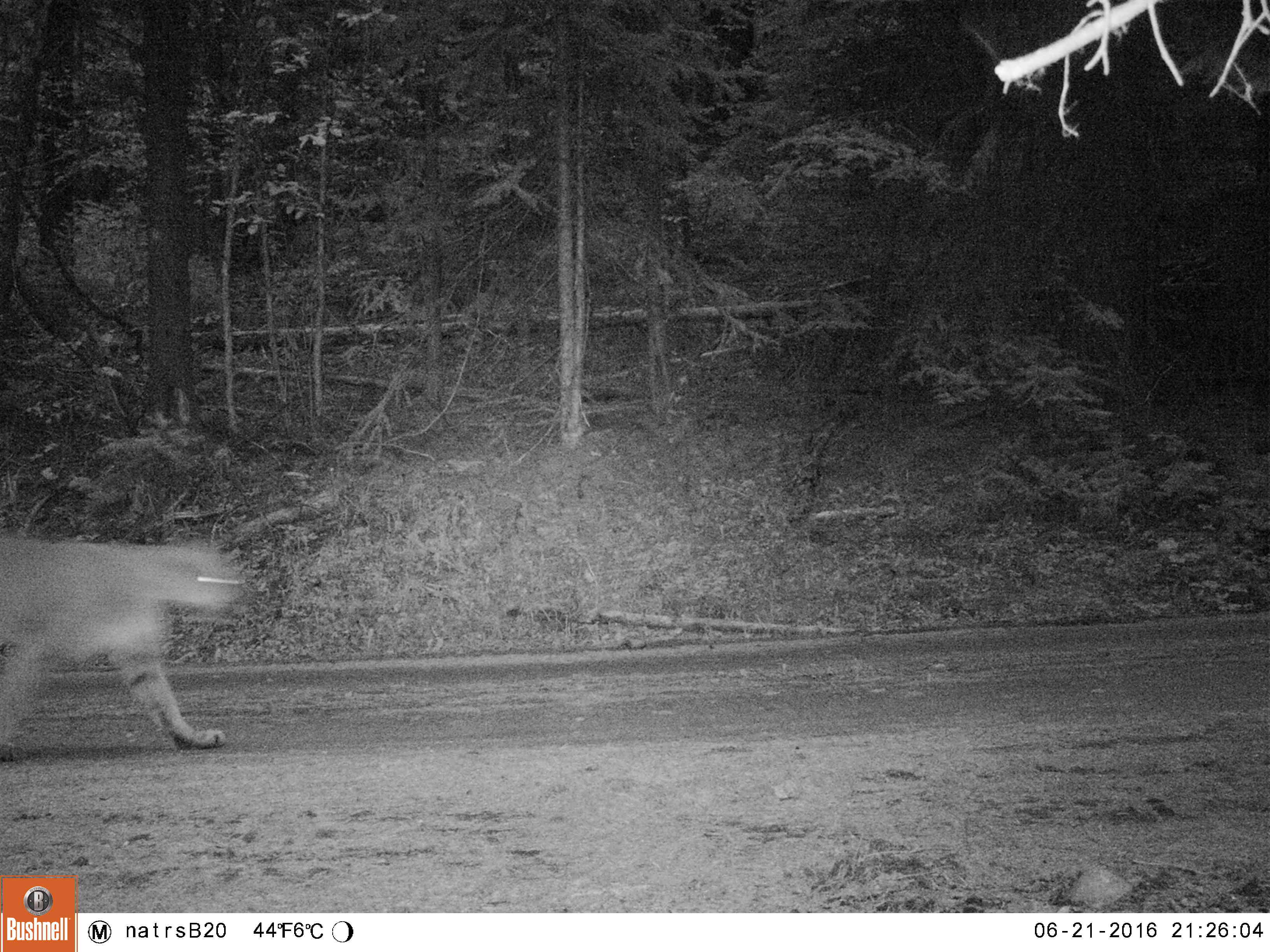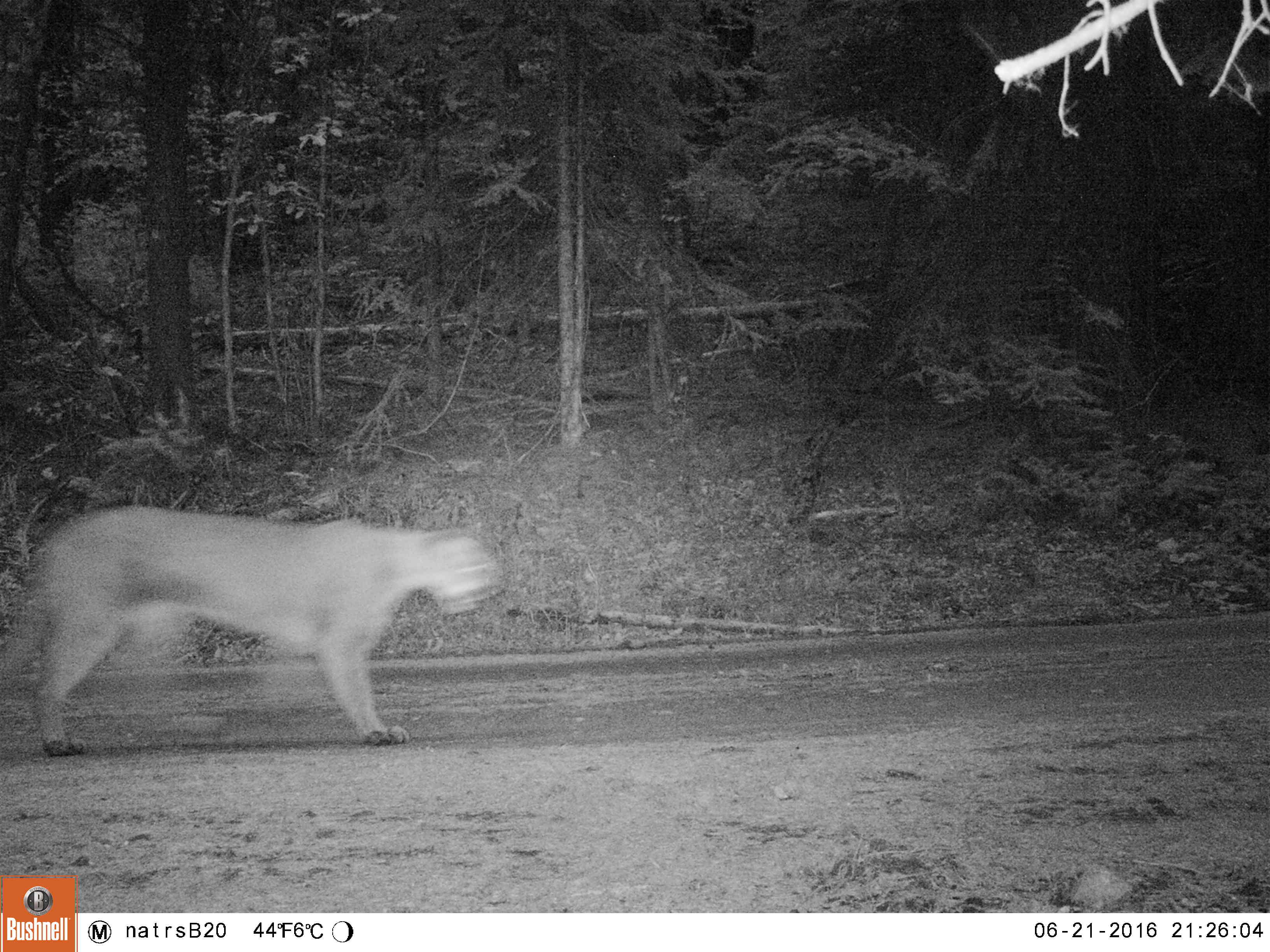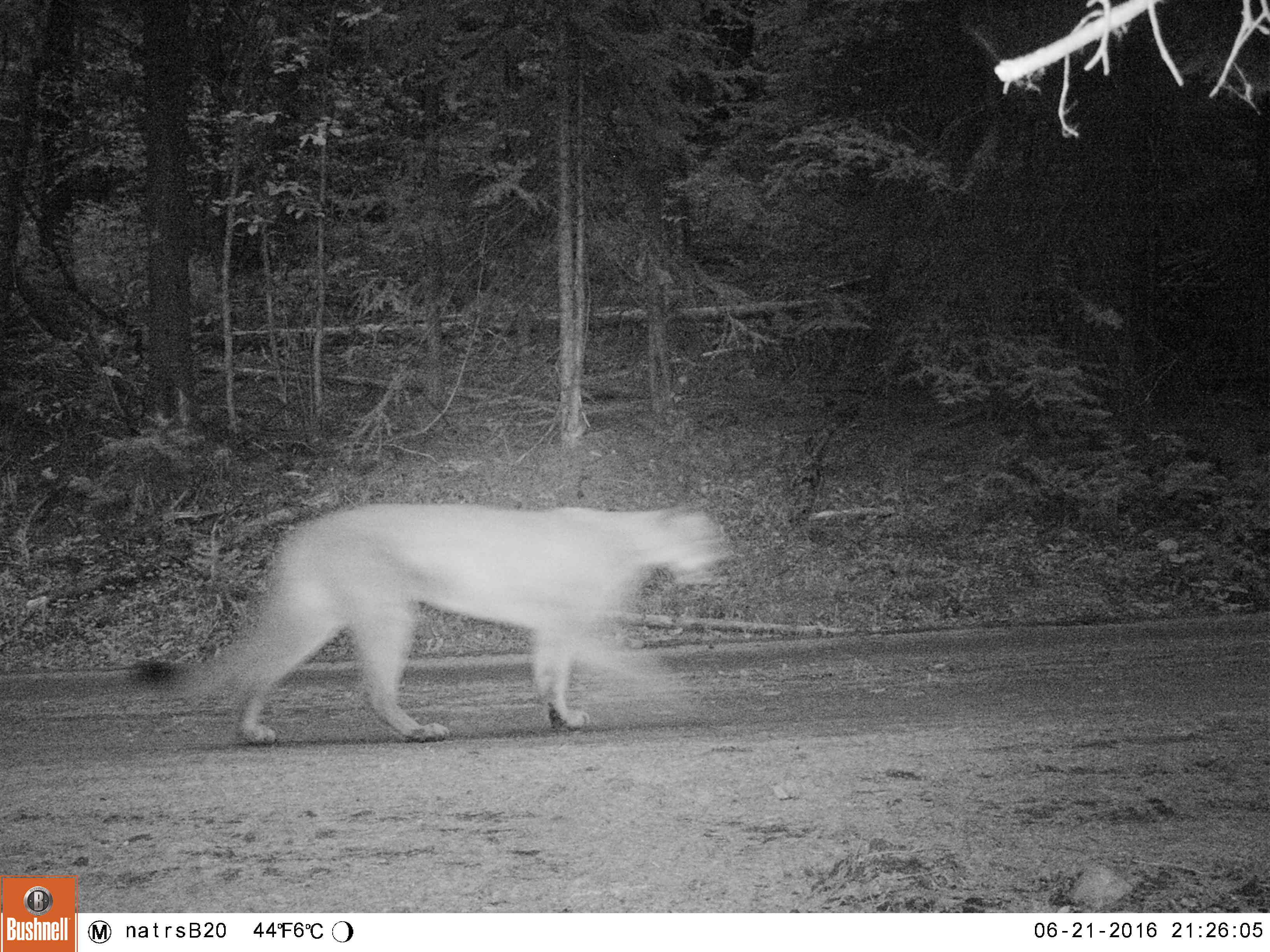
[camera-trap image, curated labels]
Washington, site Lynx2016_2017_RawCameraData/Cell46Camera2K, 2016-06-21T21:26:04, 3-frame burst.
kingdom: Animalia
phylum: Chordata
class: Mammalia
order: Carnivora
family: Felidae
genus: Puma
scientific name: Puma concolor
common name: mountain lion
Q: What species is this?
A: Puma concolor (mountain lion).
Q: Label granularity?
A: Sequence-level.